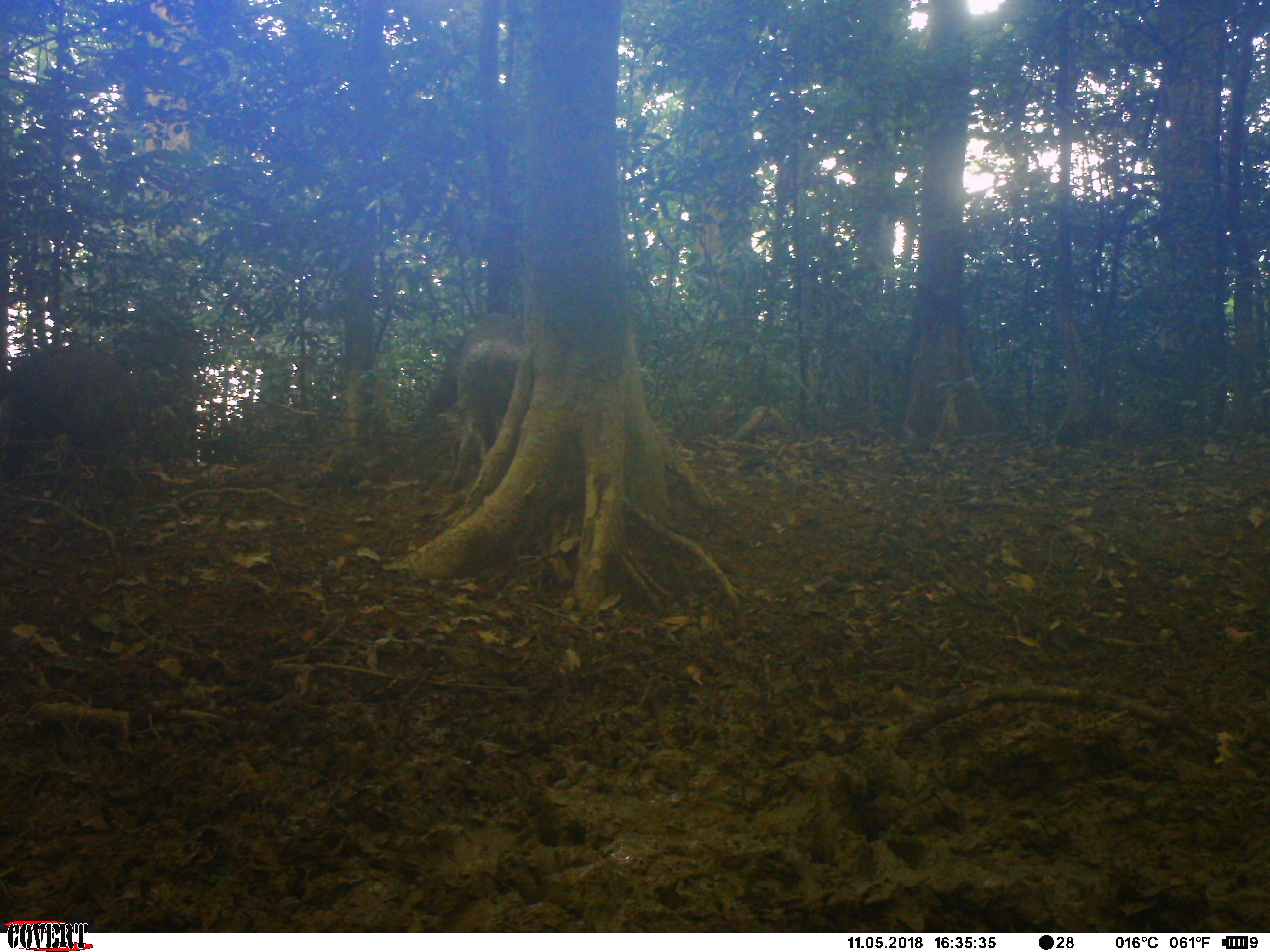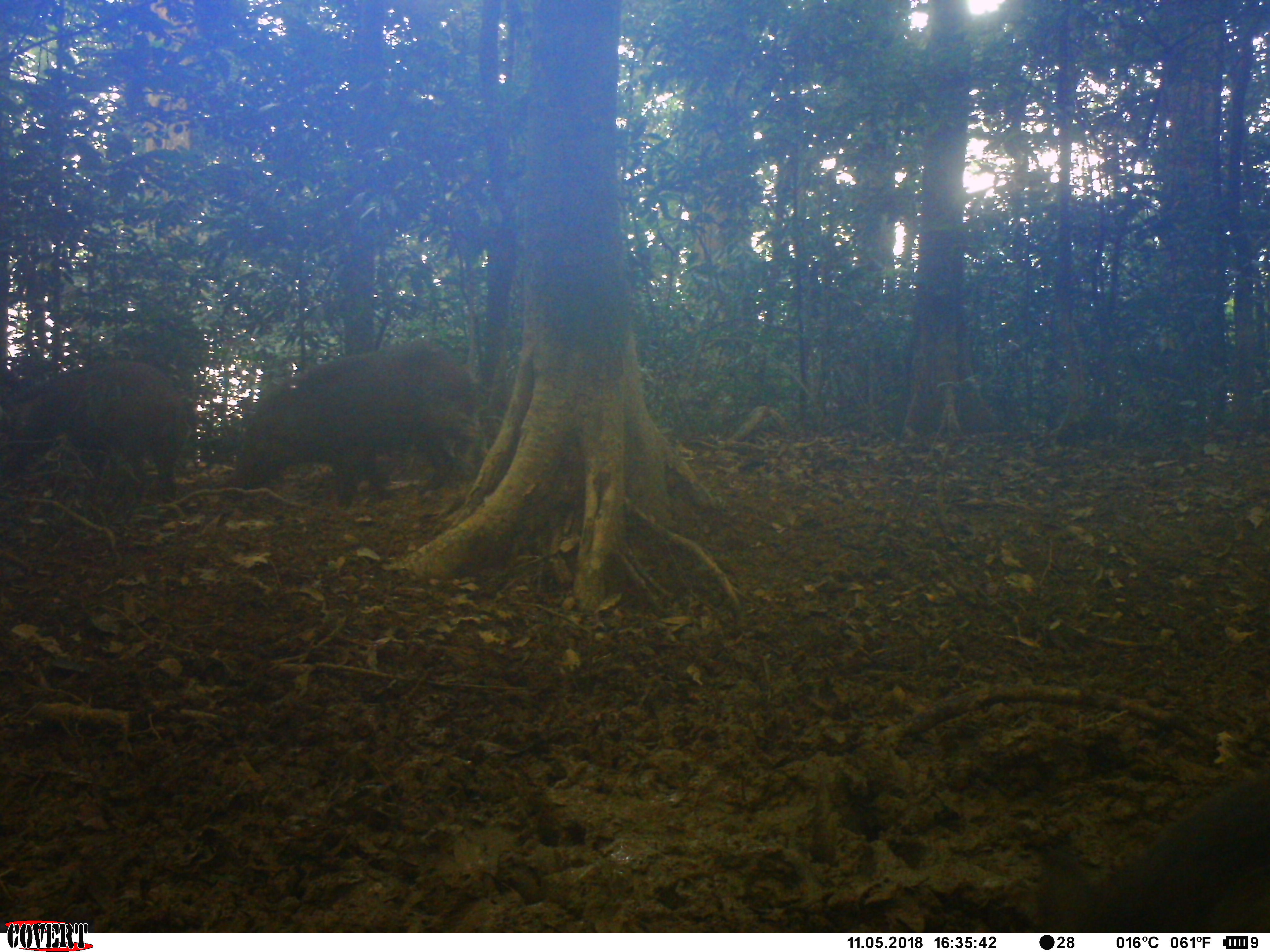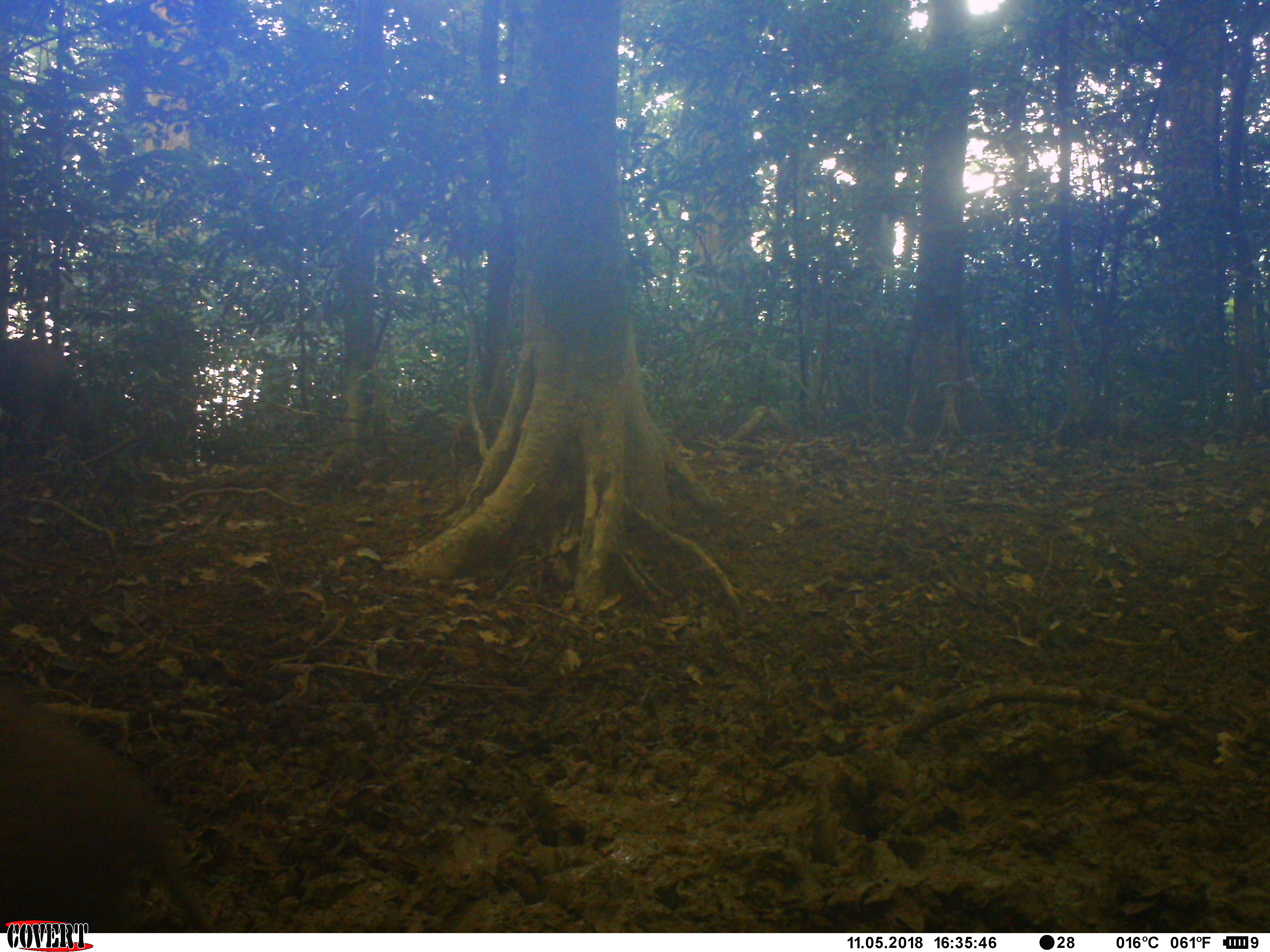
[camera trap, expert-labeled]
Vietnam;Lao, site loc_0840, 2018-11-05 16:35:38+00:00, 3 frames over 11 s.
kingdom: Animalia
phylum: Chordata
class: Mammalia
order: Artiodactyla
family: Suidae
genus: Sus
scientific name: Sus scrofa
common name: eurasian wild pig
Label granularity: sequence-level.